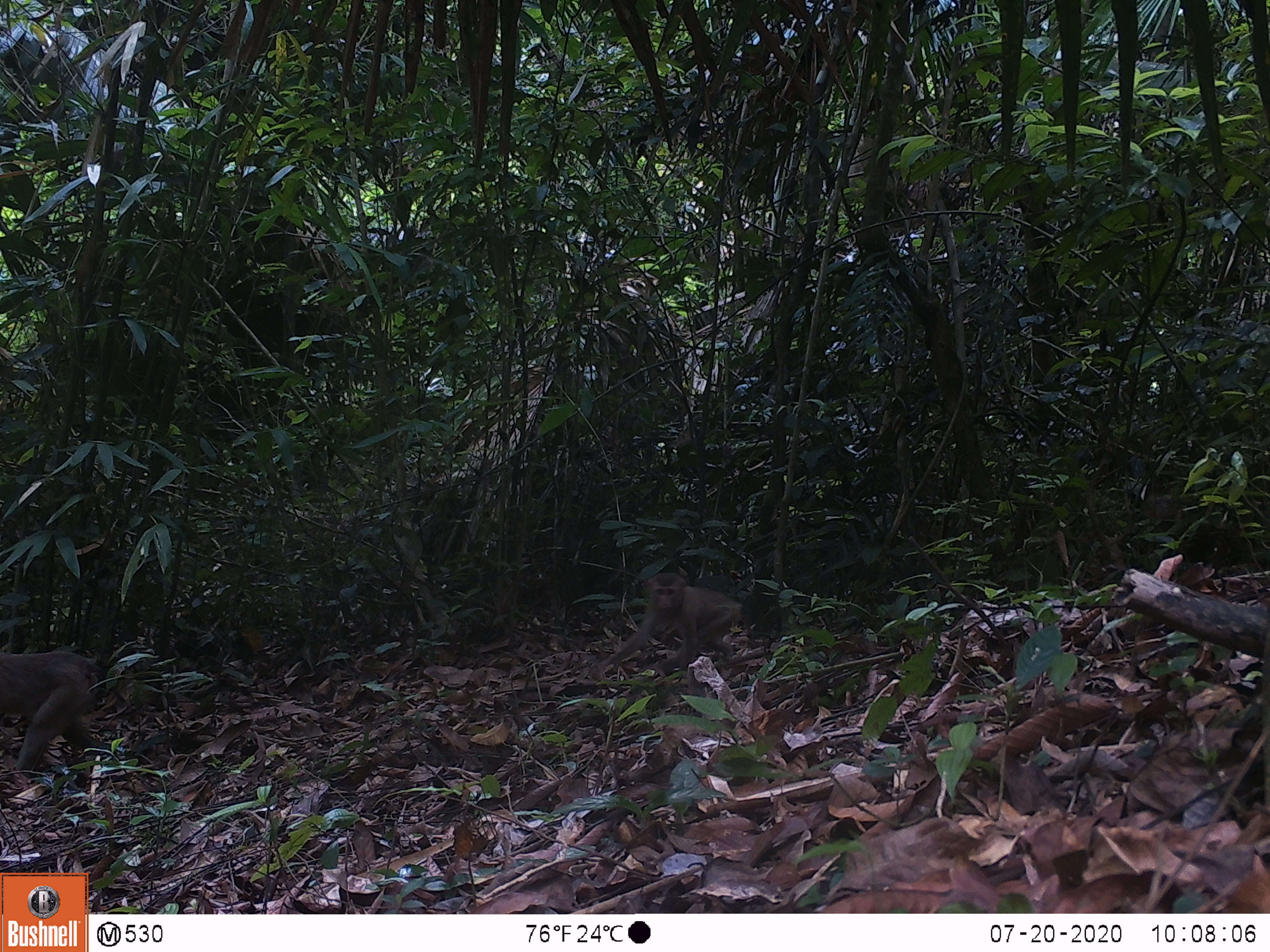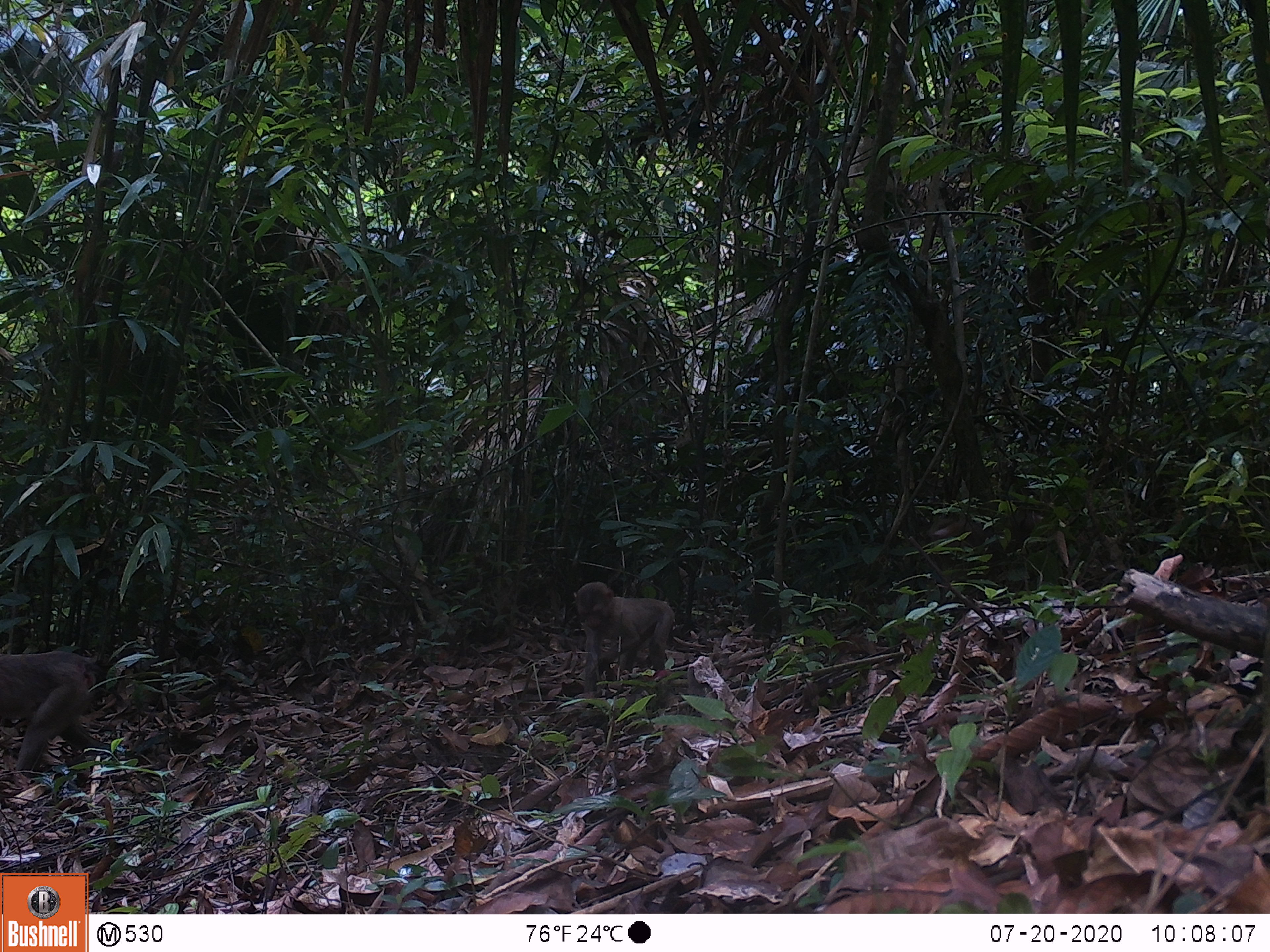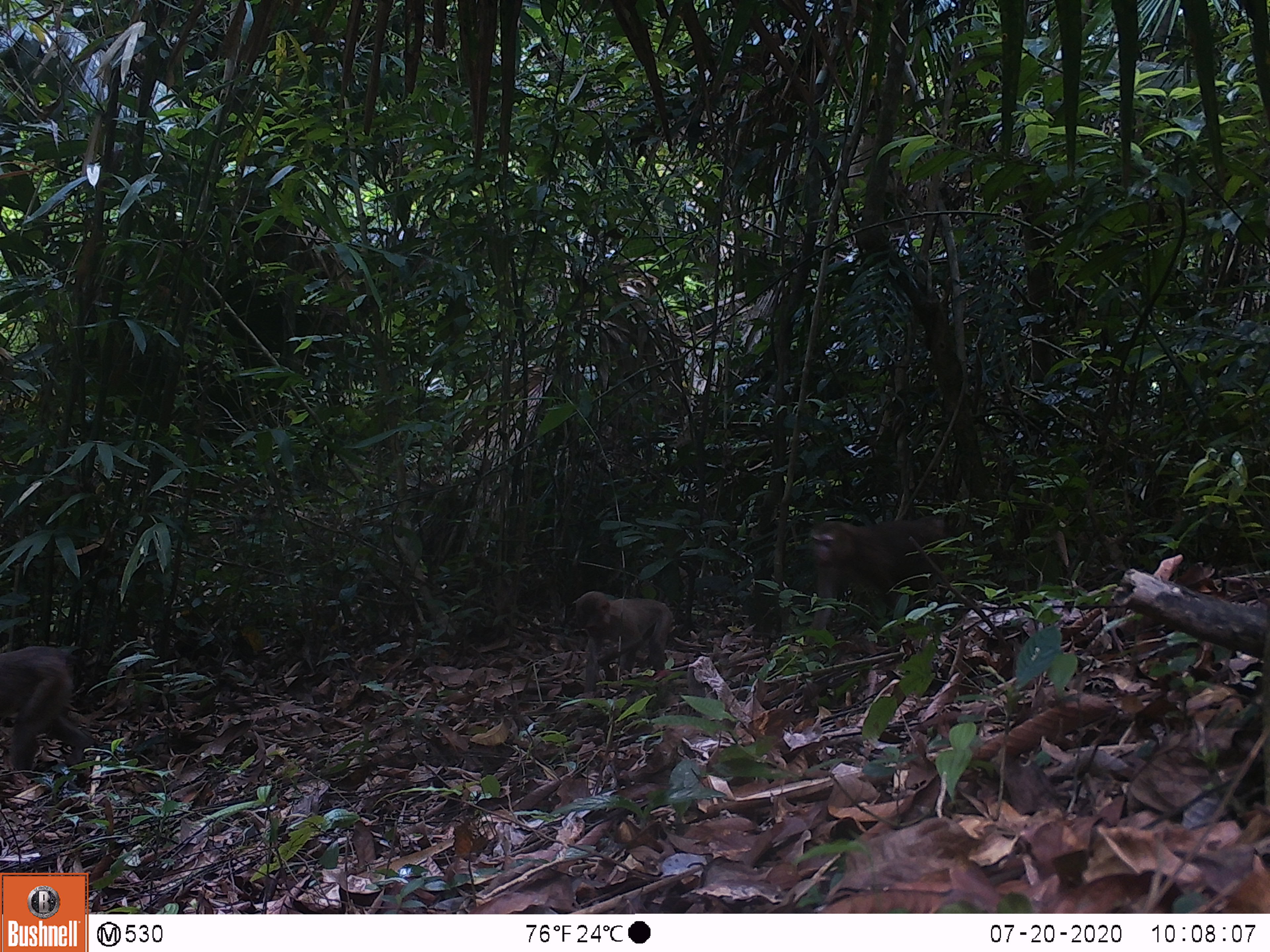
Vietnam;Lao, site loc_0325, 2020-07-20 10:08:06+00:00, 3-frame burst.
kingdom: Animalia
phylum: Chordata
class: Mammalia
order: Primates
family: Cercopithecidae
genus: Macaca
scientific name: Macaca nemestrina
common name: pig-tailed macaque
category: pig tailed macaque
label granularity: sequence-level